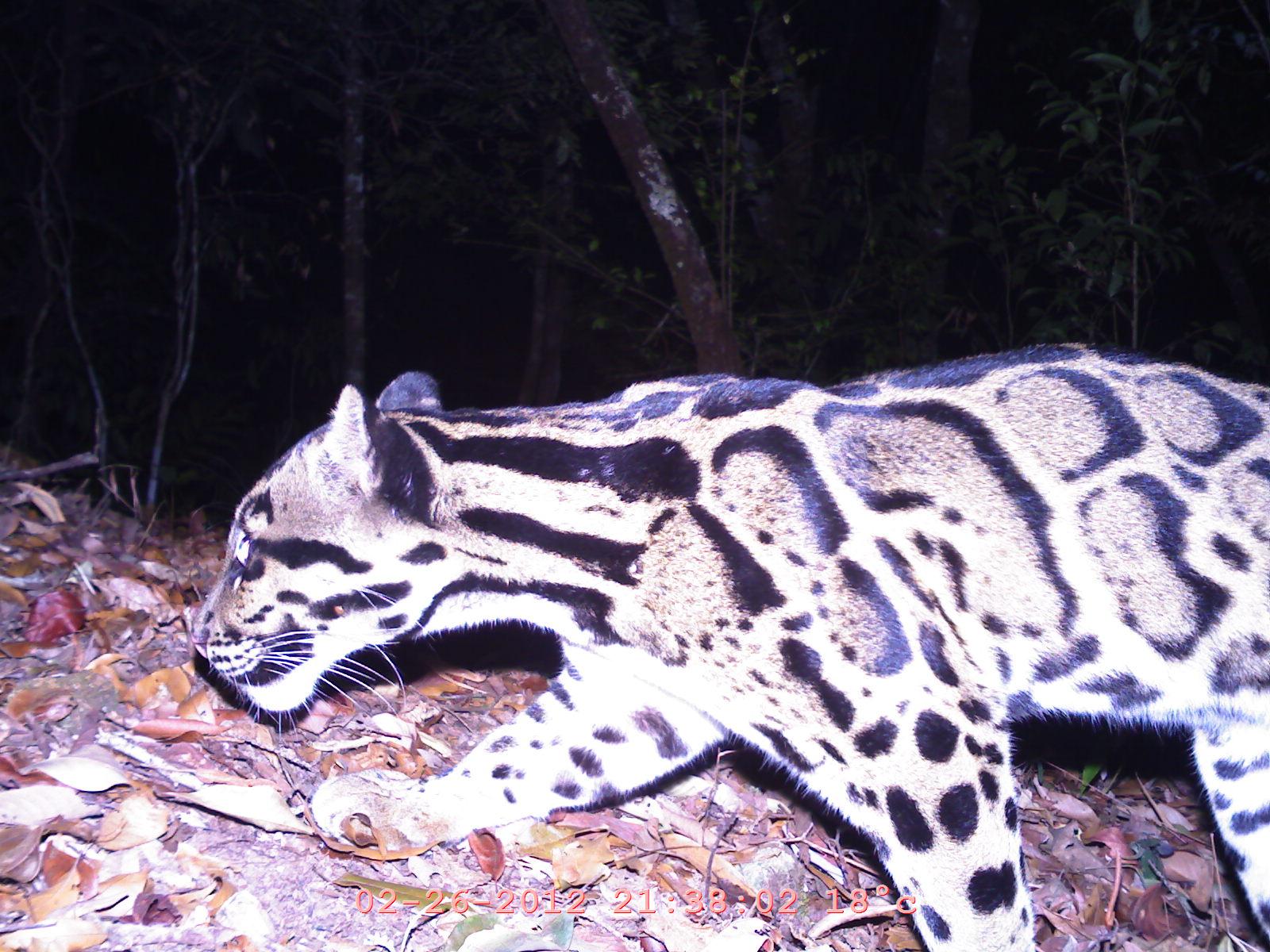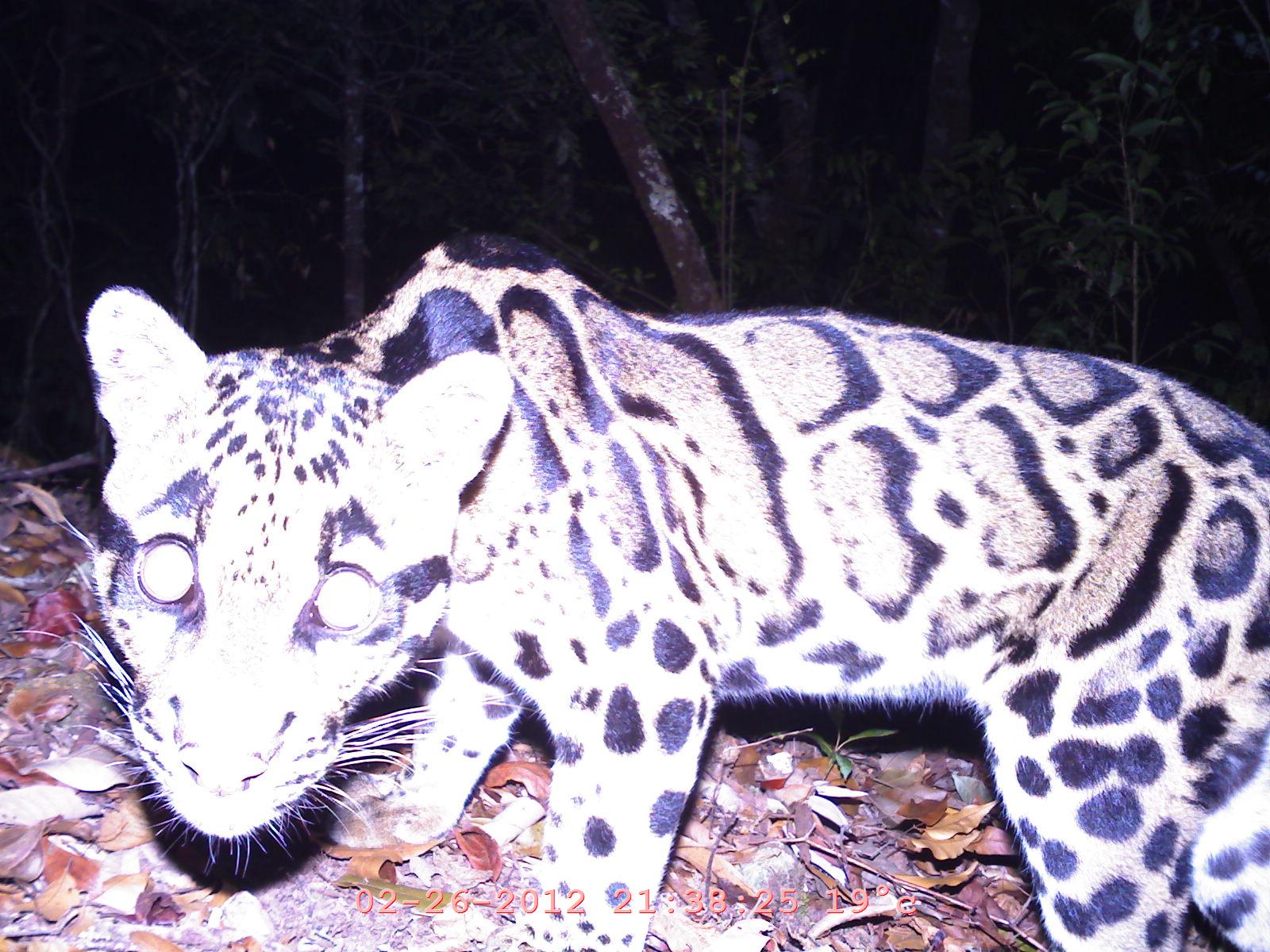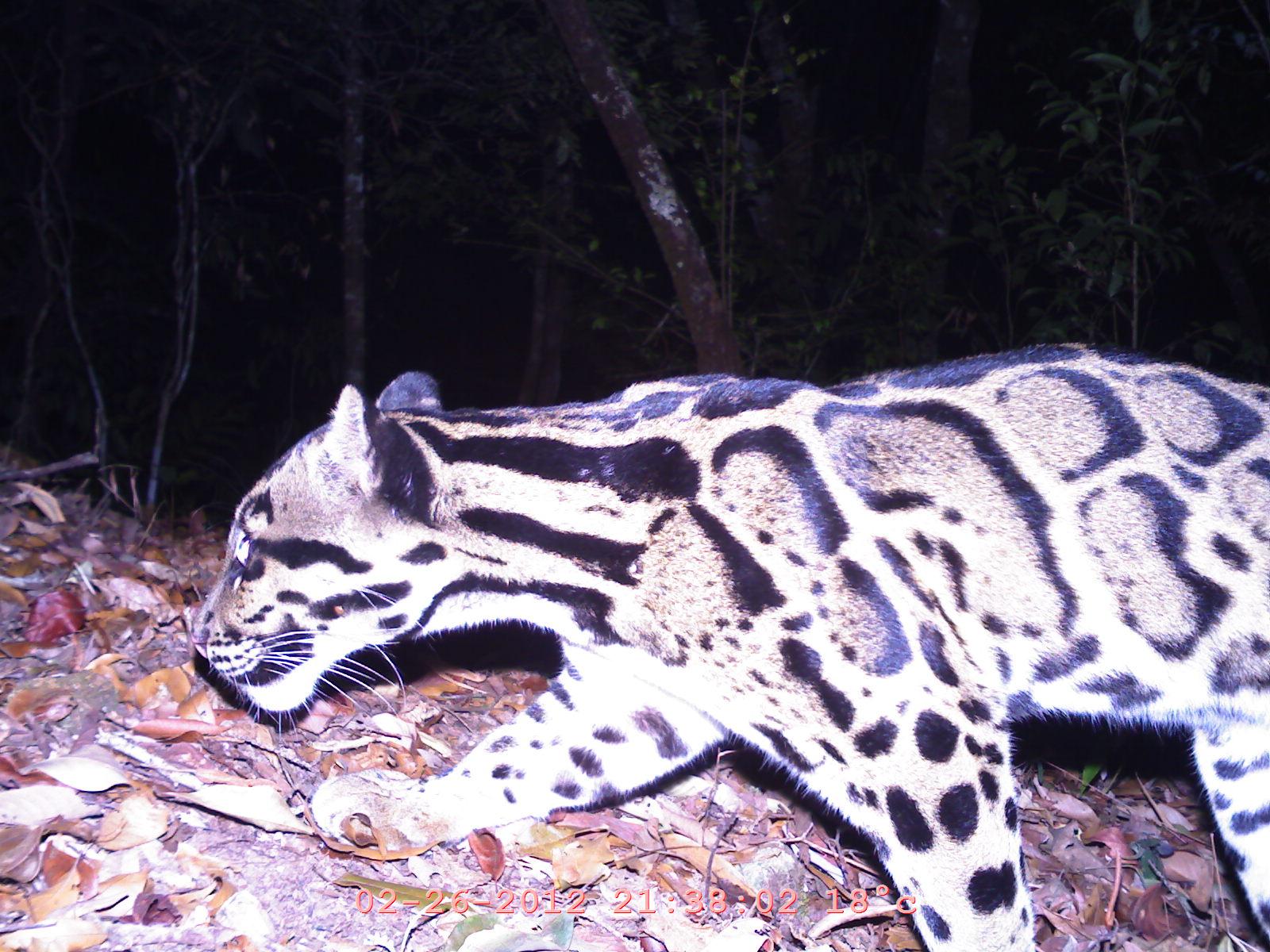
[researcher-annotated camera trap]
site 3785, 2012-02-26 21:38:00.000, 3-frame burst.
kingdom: Animalia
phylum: Chordata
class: Mammalia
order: Carnivora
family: Felidae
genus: Neofelis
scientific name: Neofelis nebulosa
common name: mainland clouded leopard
Neofelis nebulosa (mainland clouded leopard), count 1.